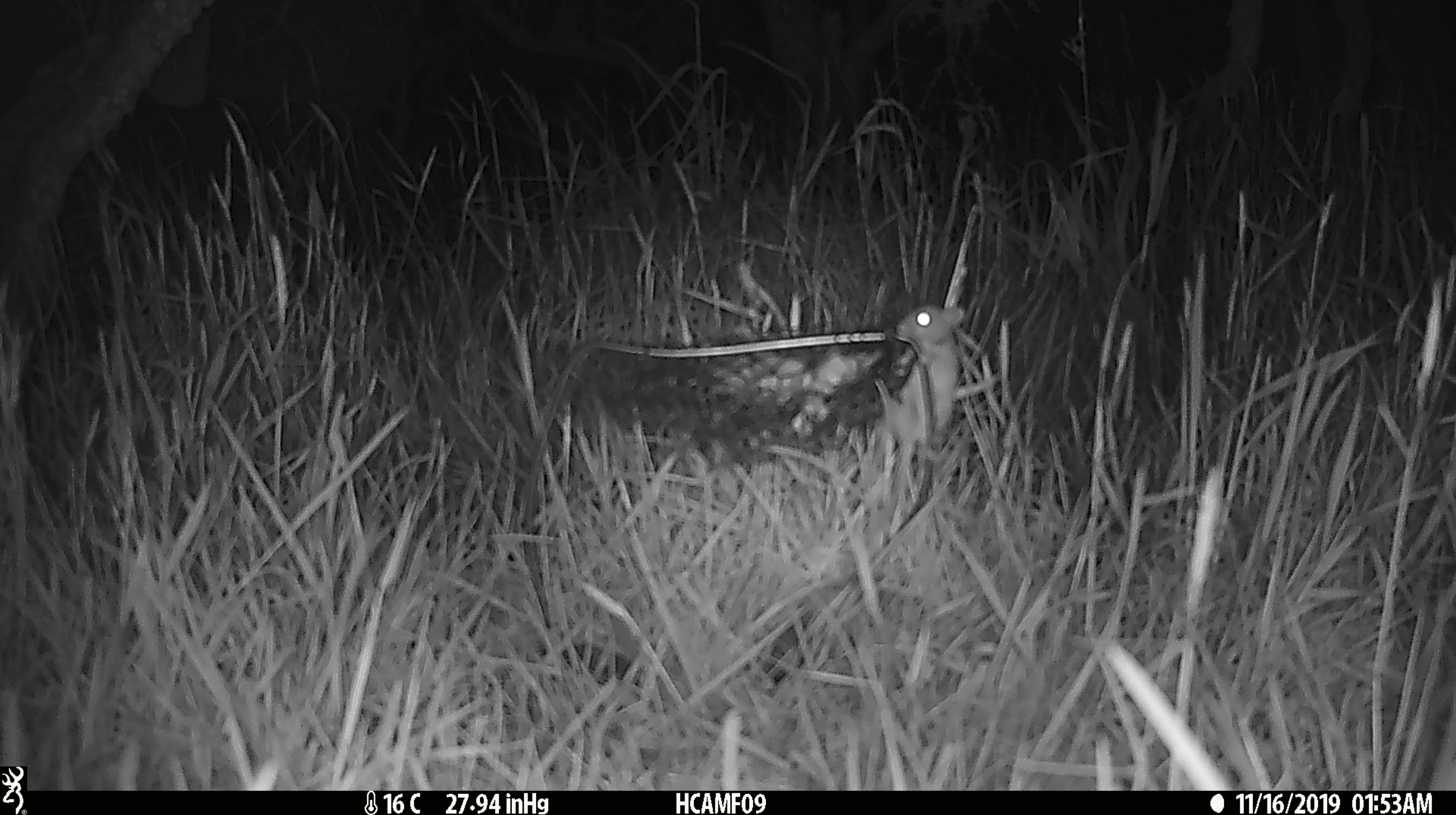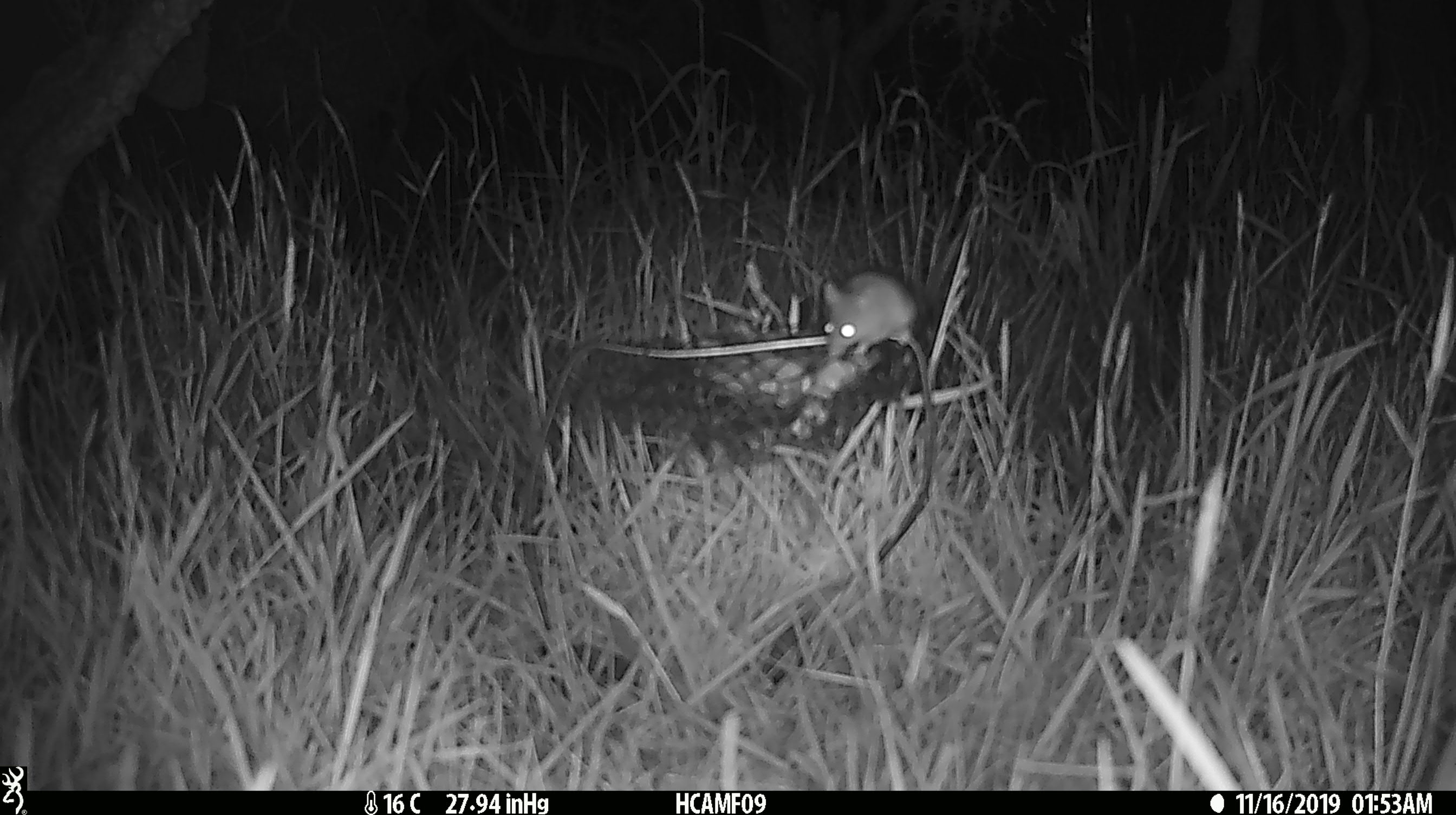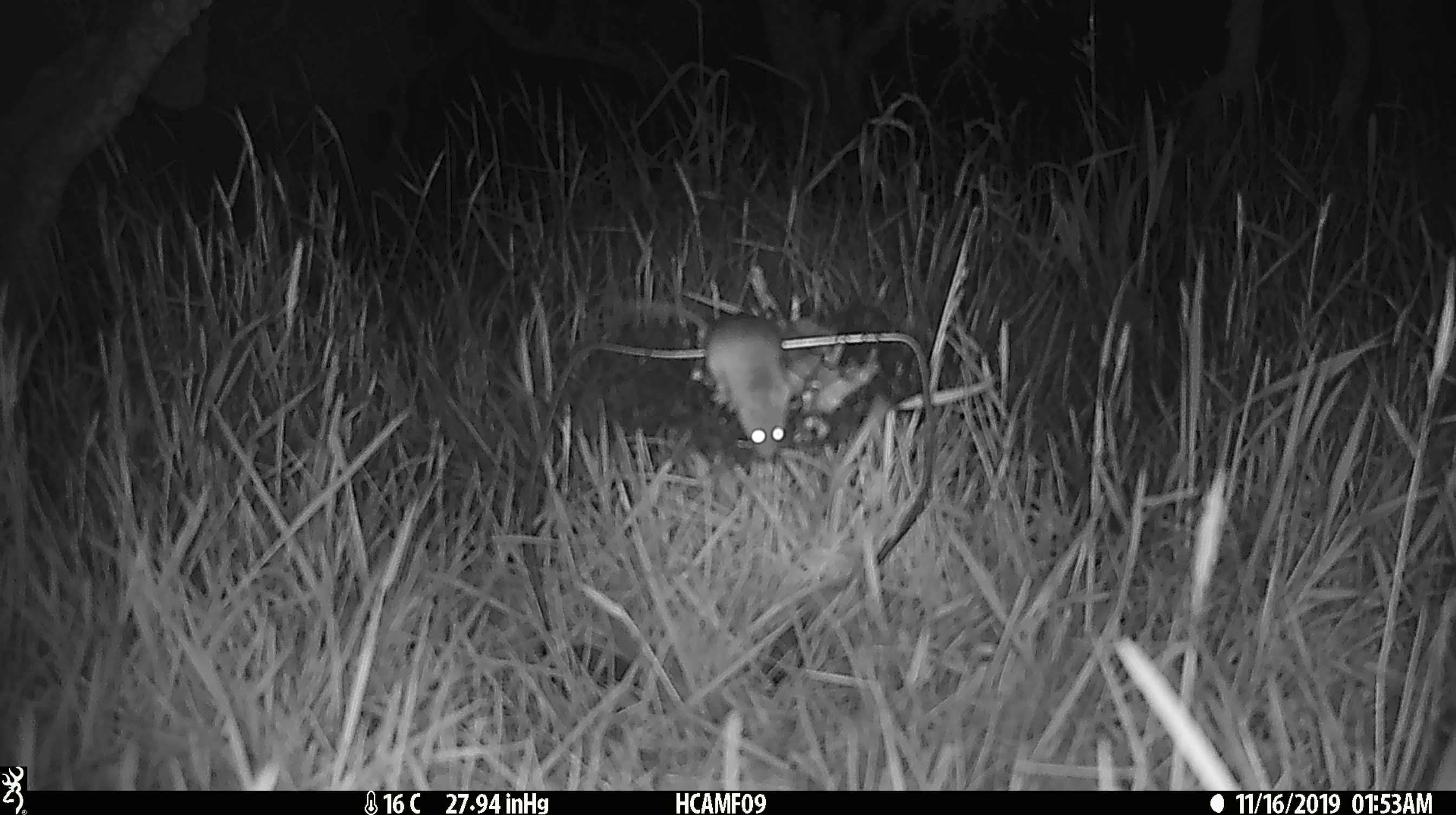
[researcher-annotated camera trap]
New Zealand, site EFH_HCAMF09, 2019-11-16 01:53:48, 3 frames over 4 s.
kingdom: Animalia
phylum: Chordata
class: Mammalia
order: Rodentia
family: Muridae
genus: Mus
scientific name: Mus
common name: mouse